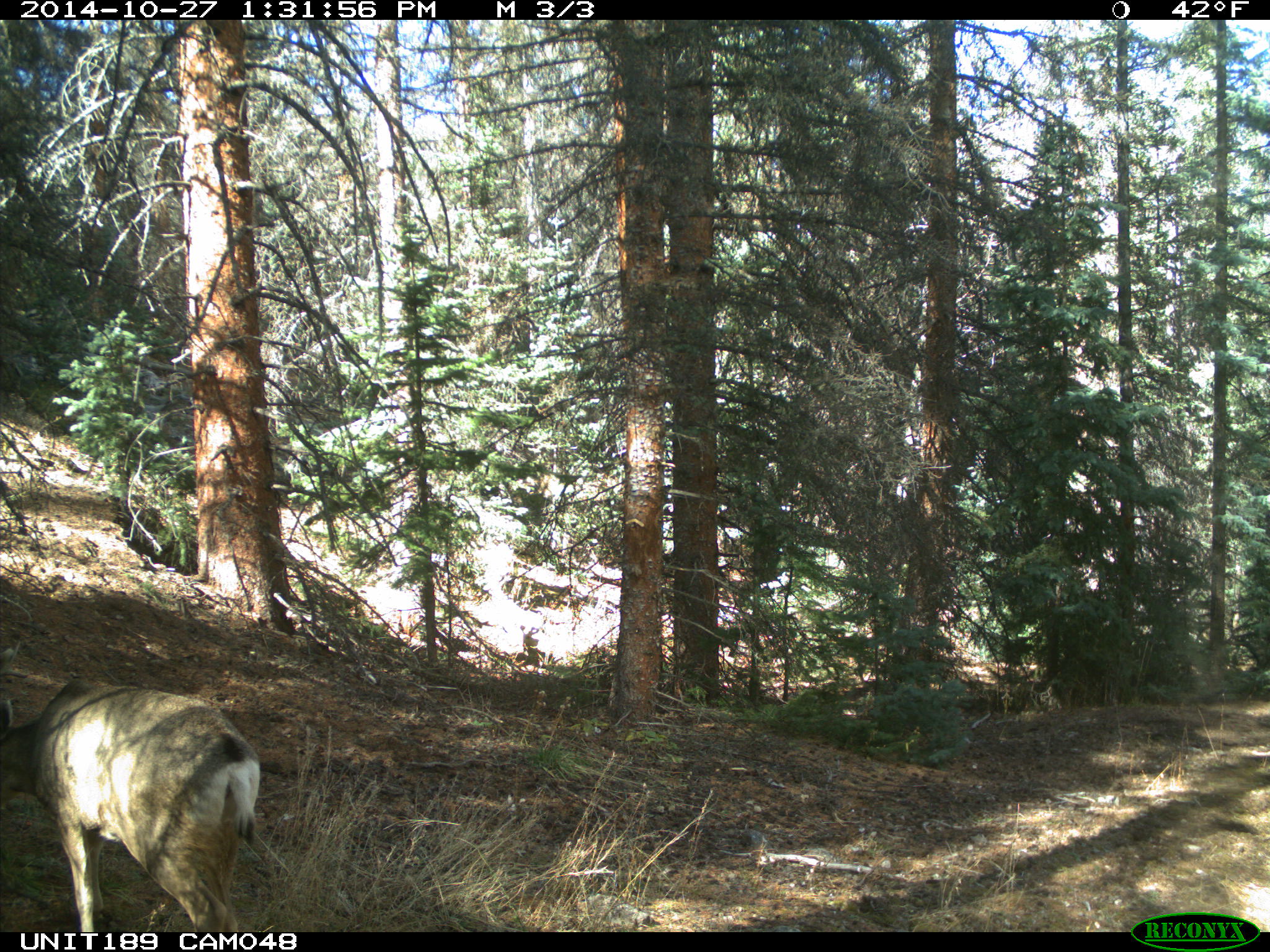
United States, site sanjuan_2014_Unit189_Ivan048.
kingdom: Animalia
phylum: Chordata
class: Mammalia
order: Artiodactyla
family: Cervidae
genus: Odocoileus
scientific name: Odocoileus hemionus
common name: mule deer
Odocoileus hemionus (mule deer).